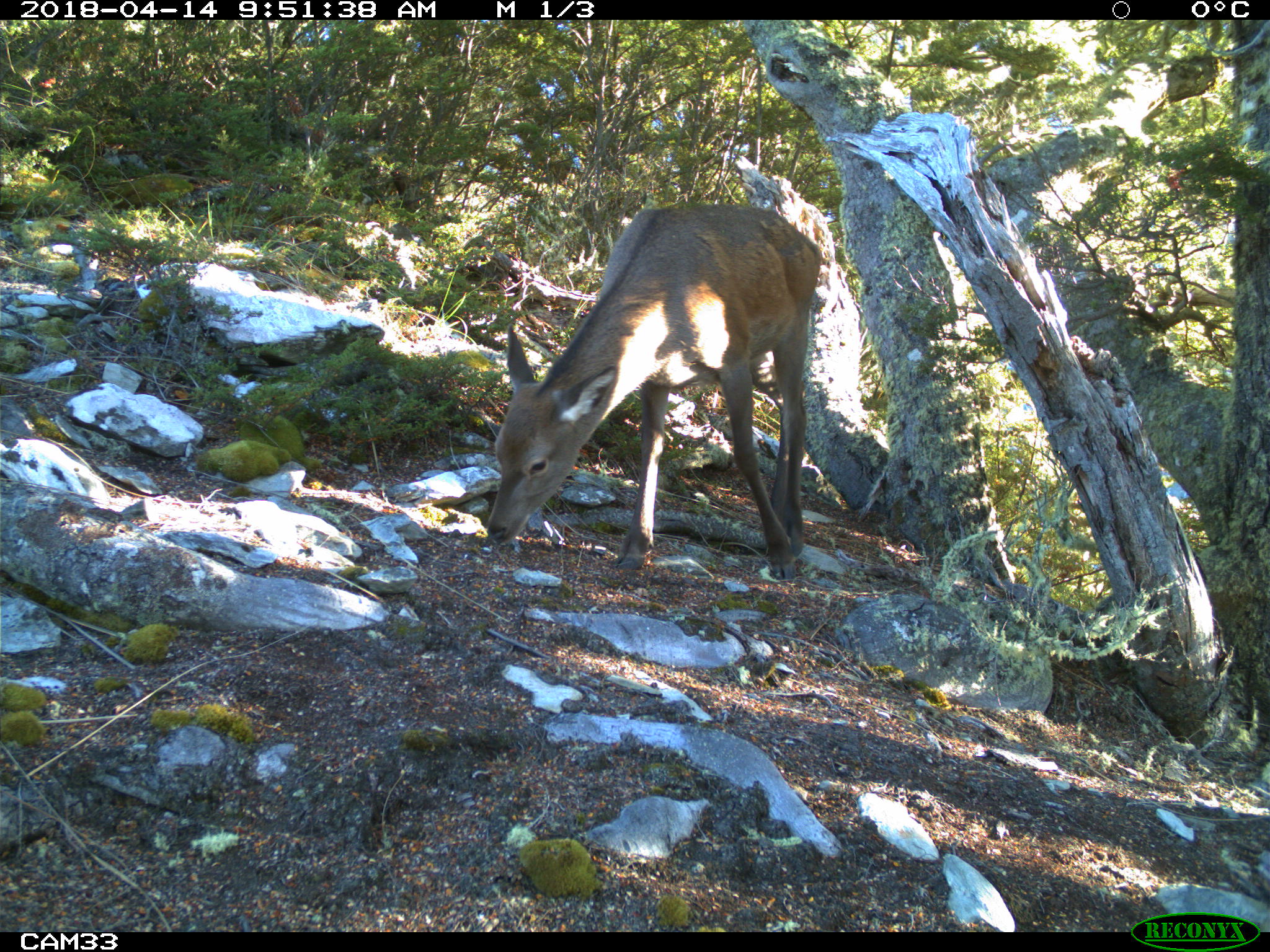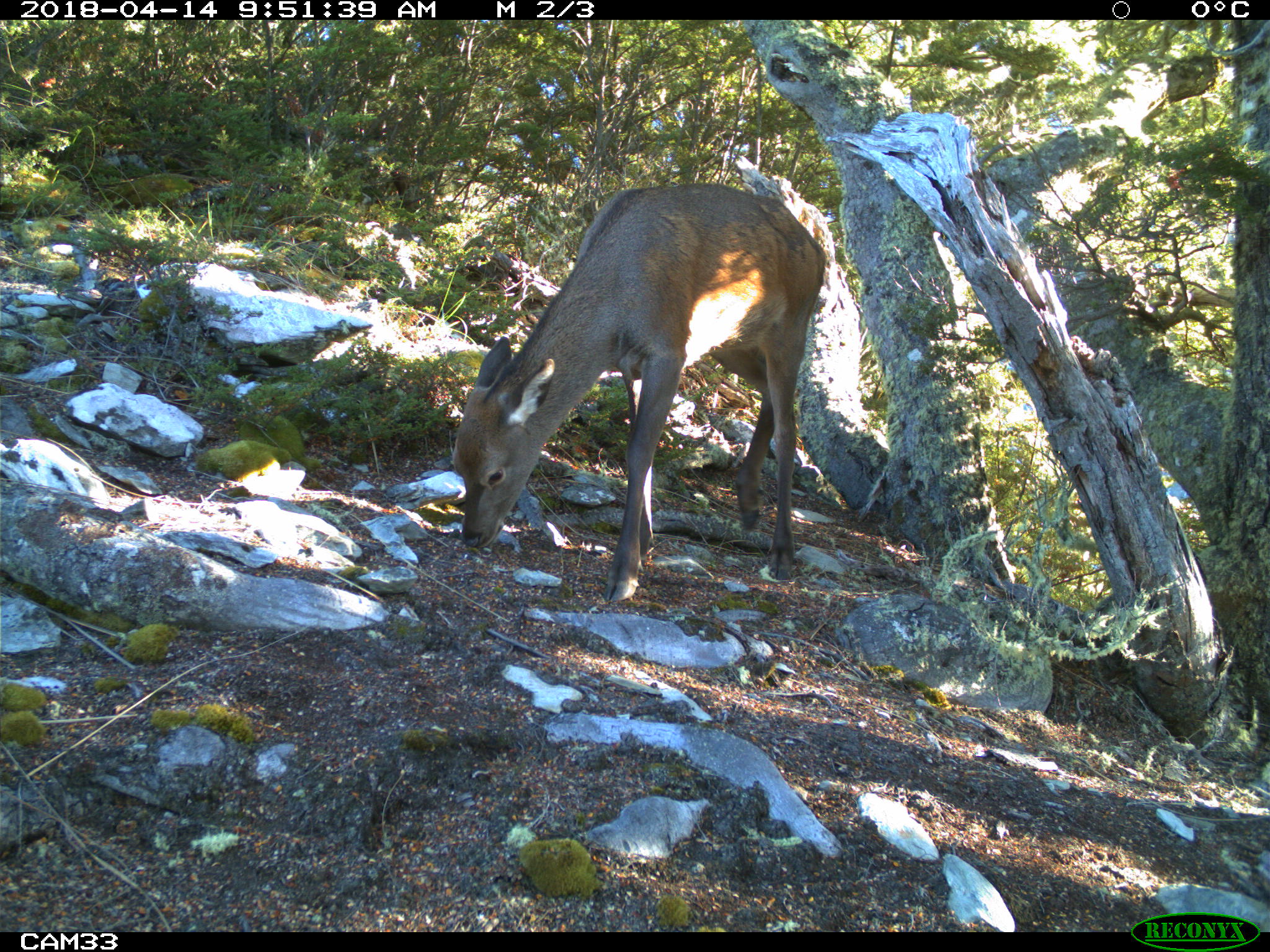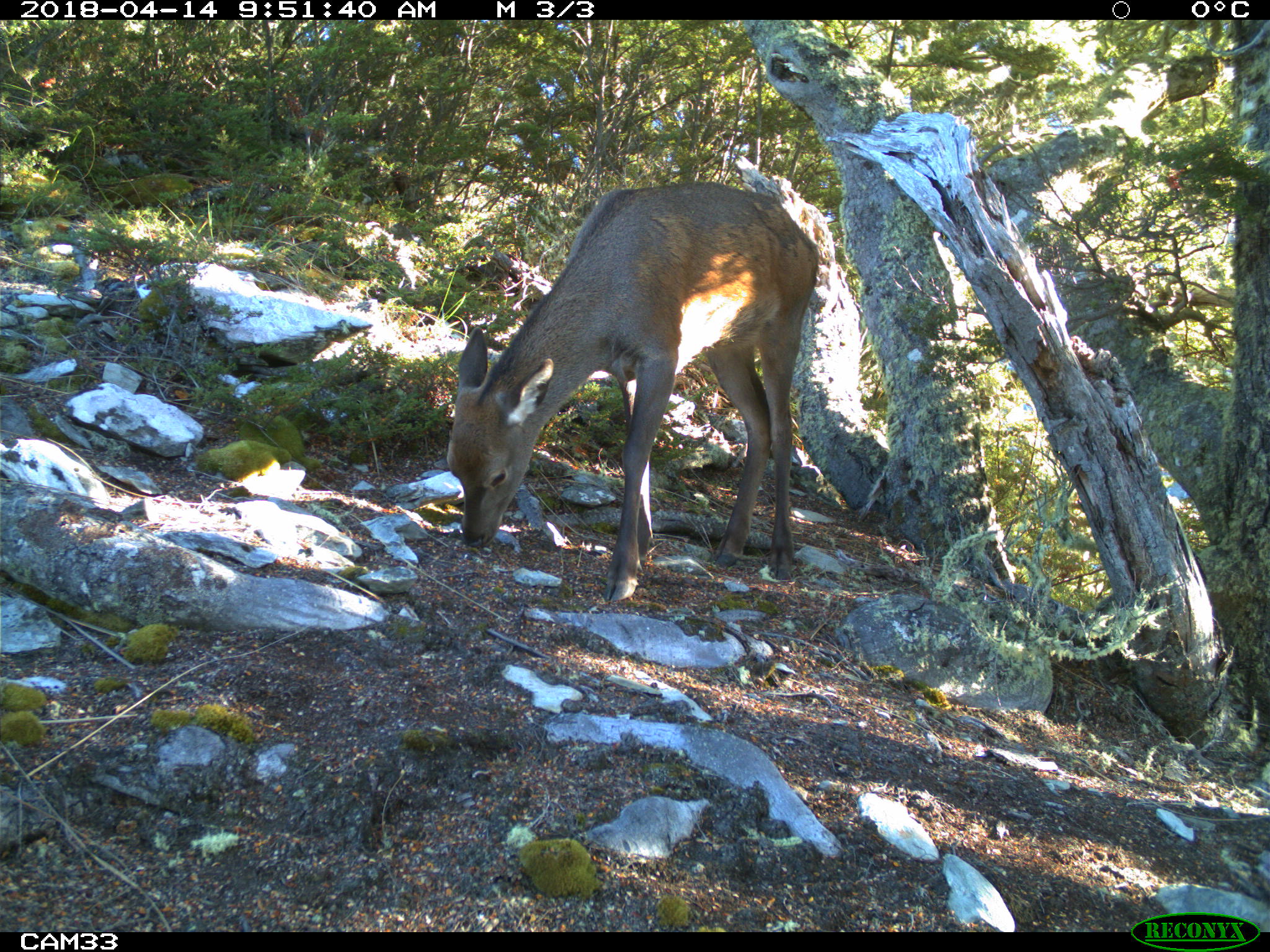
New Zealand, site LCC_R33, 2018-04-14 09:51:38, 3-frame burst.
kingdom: Animalia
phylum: Chordata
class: Mammalia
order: Artiodactyla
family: Cervidae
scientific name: Cervidae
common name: deer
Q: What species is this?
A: Deer (Cervidae).